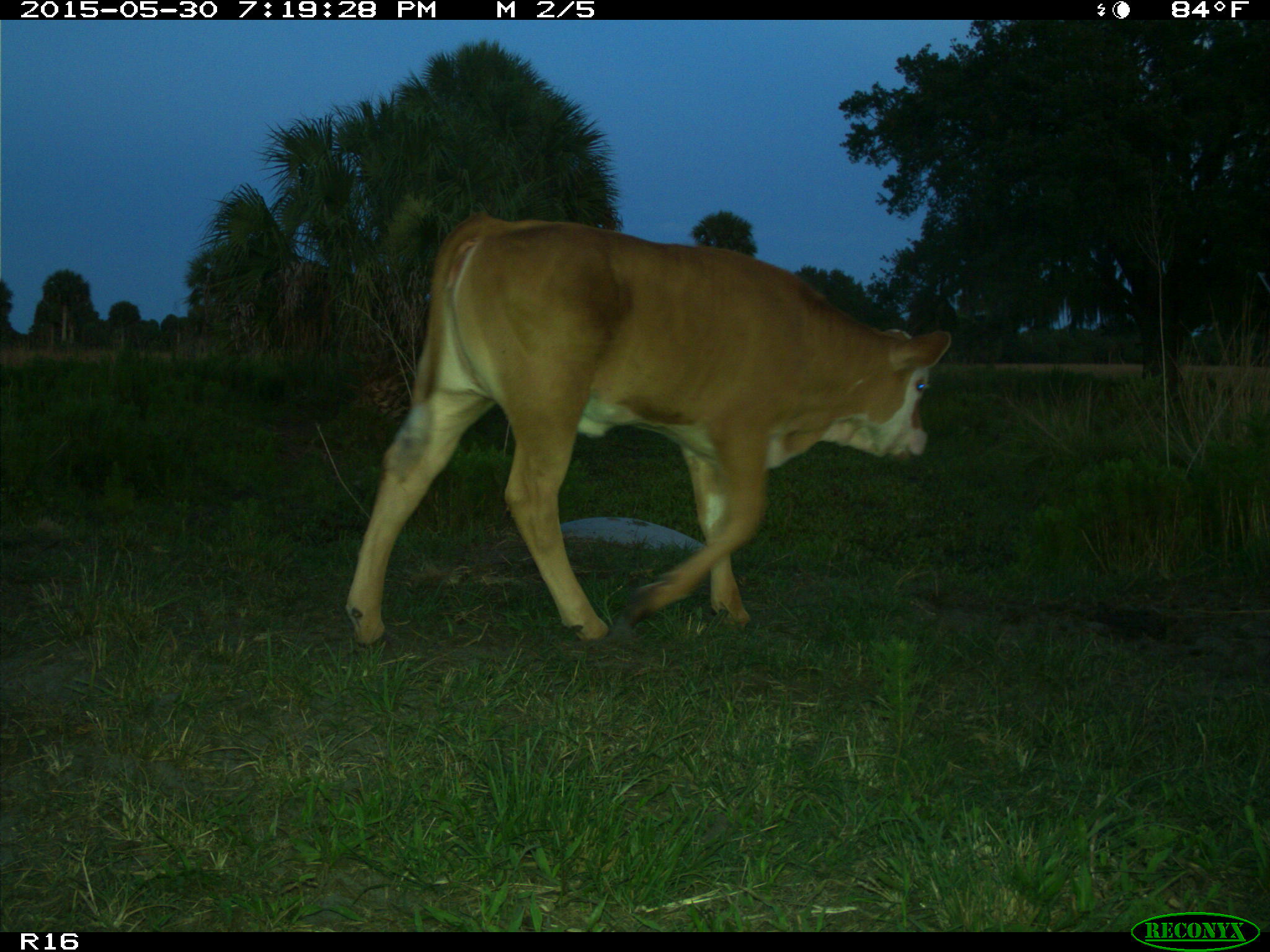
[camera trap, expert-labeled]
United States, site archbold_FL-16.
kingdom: Animalia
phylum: Chordata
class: Mammalia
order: Artiodactyla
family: Bovidae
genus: Bos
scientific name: Bos taurus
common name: domestic cow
Bos taurus (domestic cow).